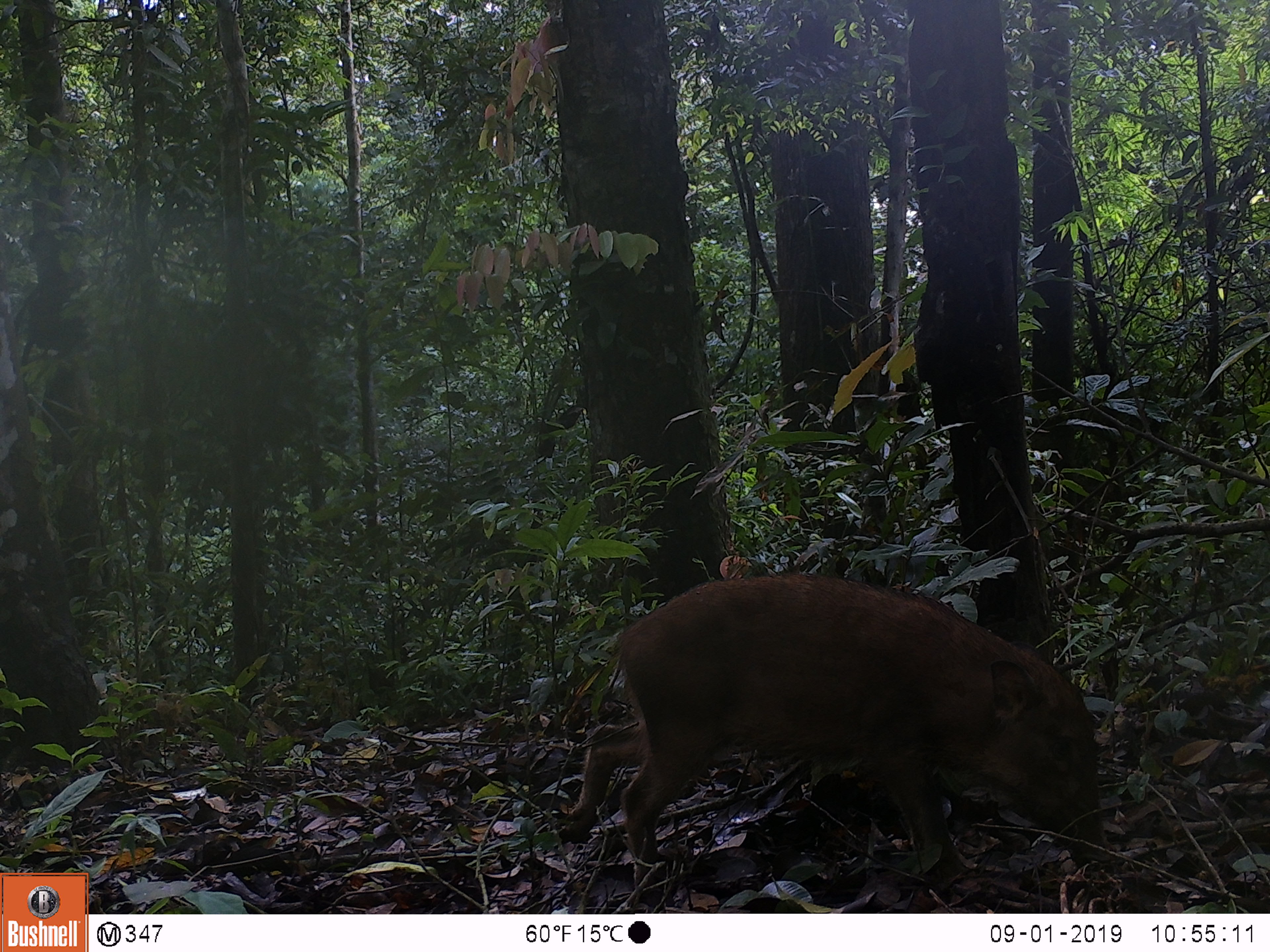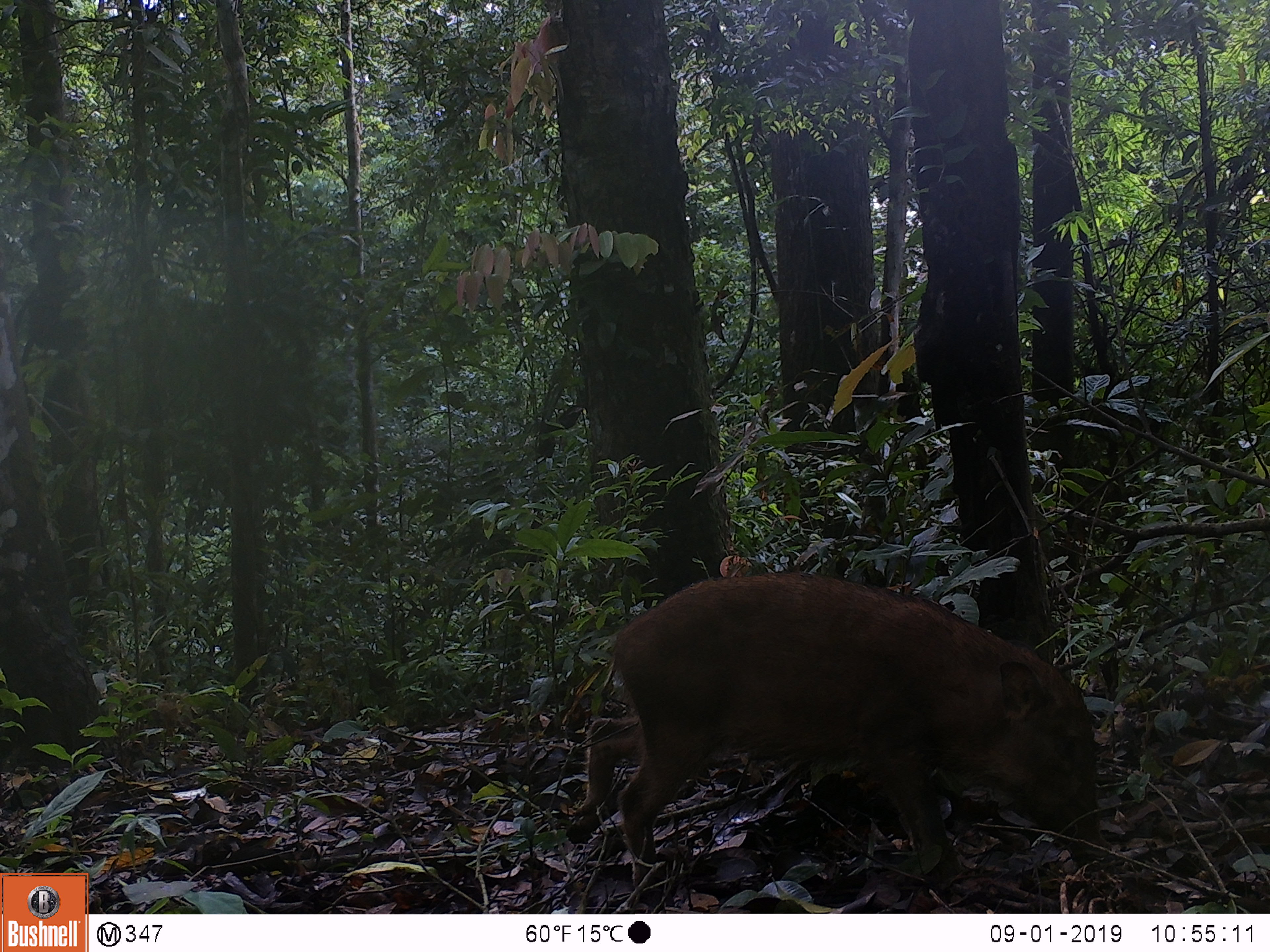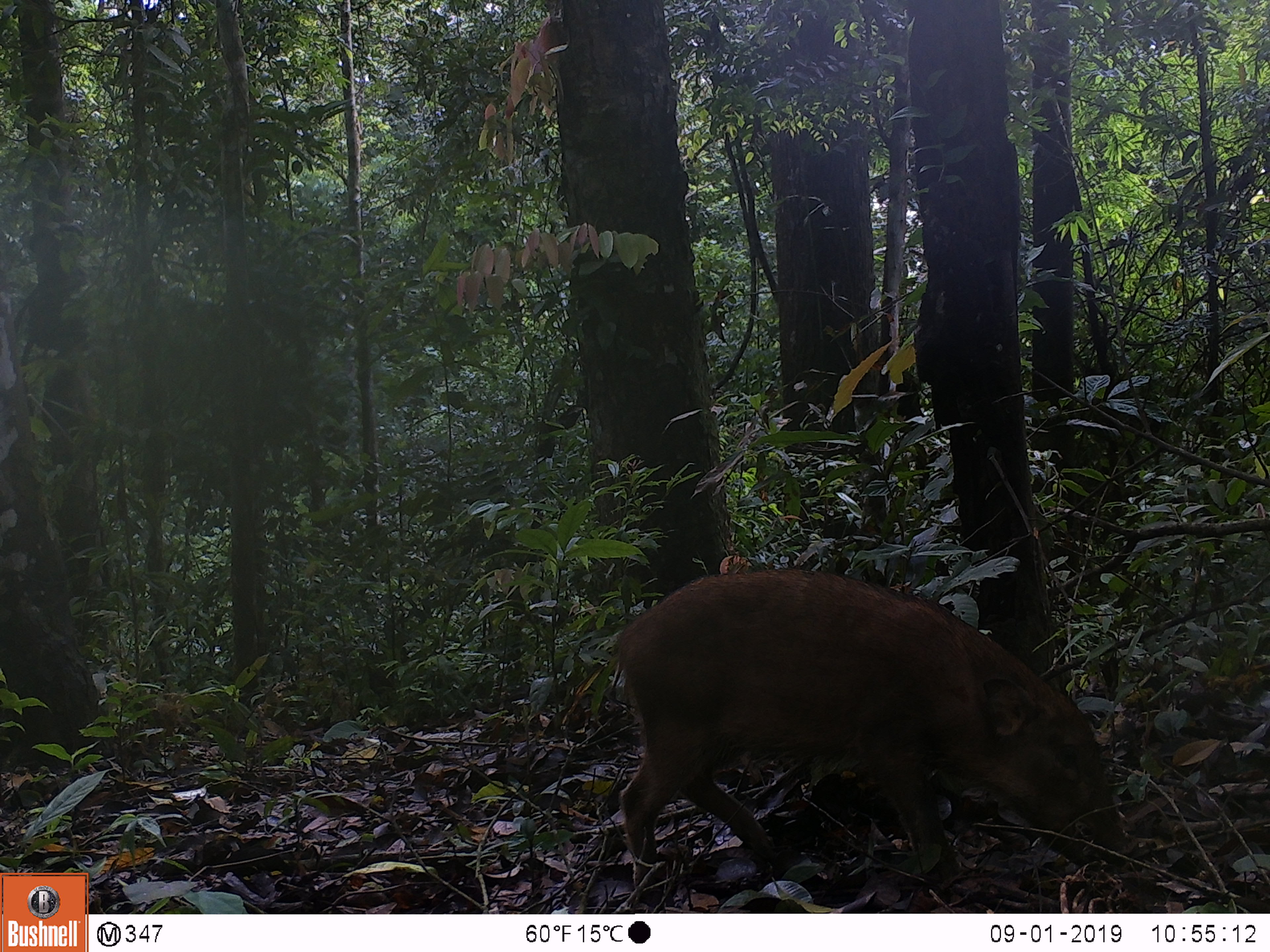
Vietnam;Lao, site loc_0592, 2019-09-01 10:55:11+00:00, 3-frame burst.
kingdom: Animalia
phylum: Chordata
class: Mammalia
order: Artiodactyla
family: Suidae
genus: Sus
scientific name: Sus scrofa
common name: eurasian wild pig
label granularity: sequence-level